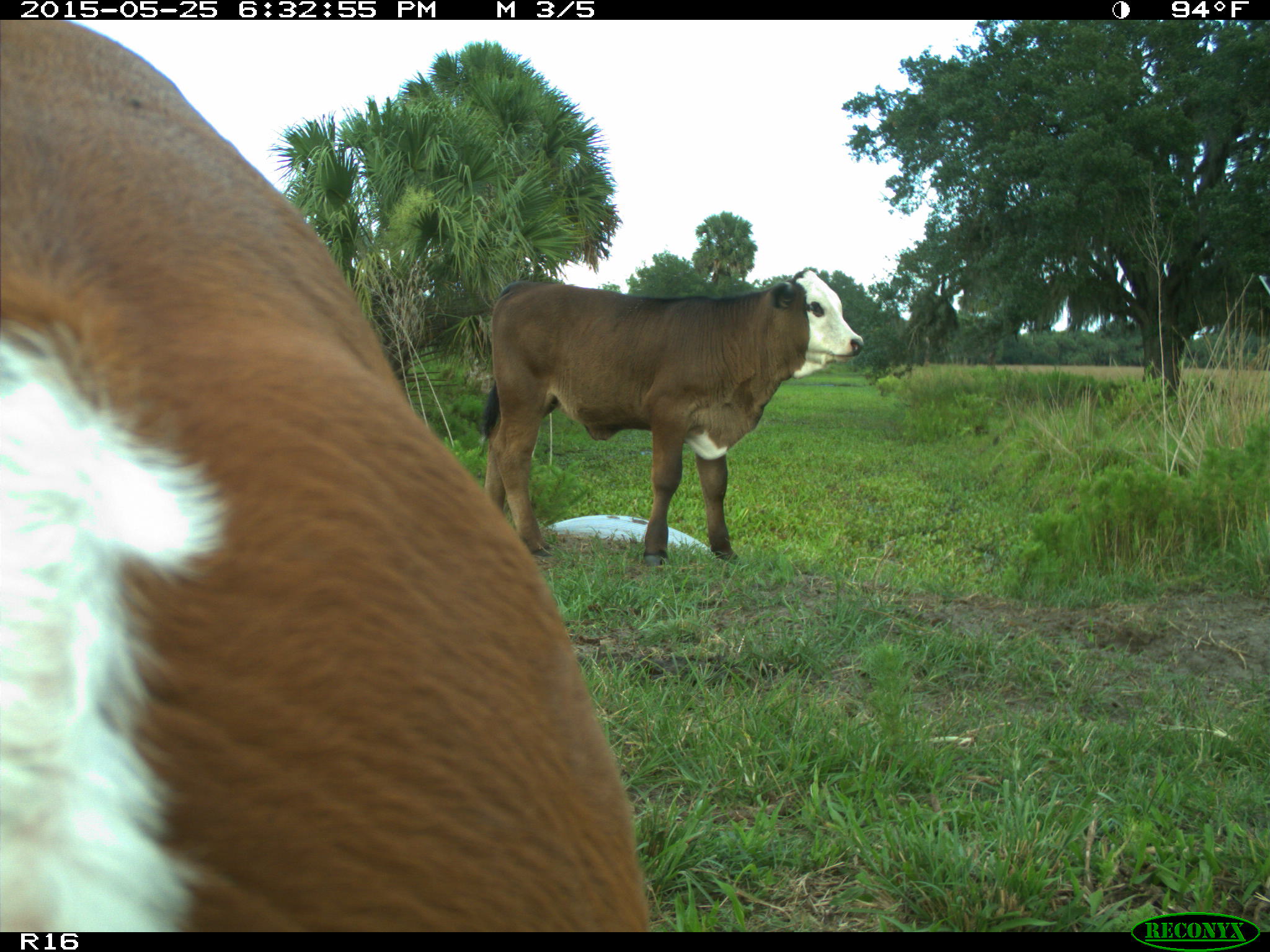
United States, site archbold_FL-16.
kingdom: Animalia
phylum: Chordata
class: Mammalia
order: Artiodactyla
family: Bovidae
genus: Bos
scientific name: Bos taurus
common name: domestic cow